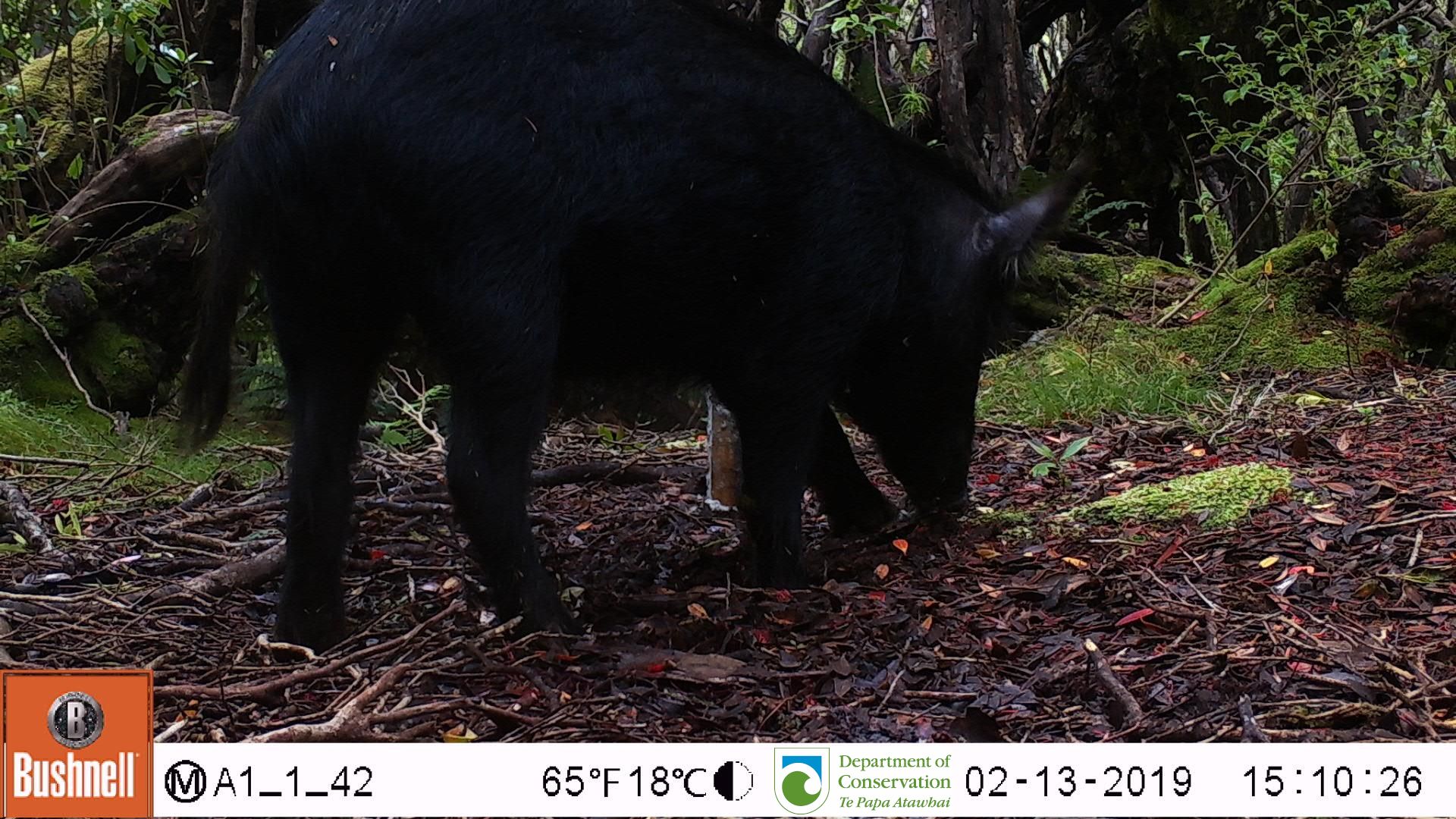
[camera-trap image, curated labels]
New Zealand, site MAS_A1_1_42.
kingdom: Animalia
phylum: Chordata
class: Mammalia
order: Artiodactyla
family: Suidae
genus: Sus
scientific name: Sus scrofa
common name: pig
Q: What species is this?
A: Pig (Sus scrofa).